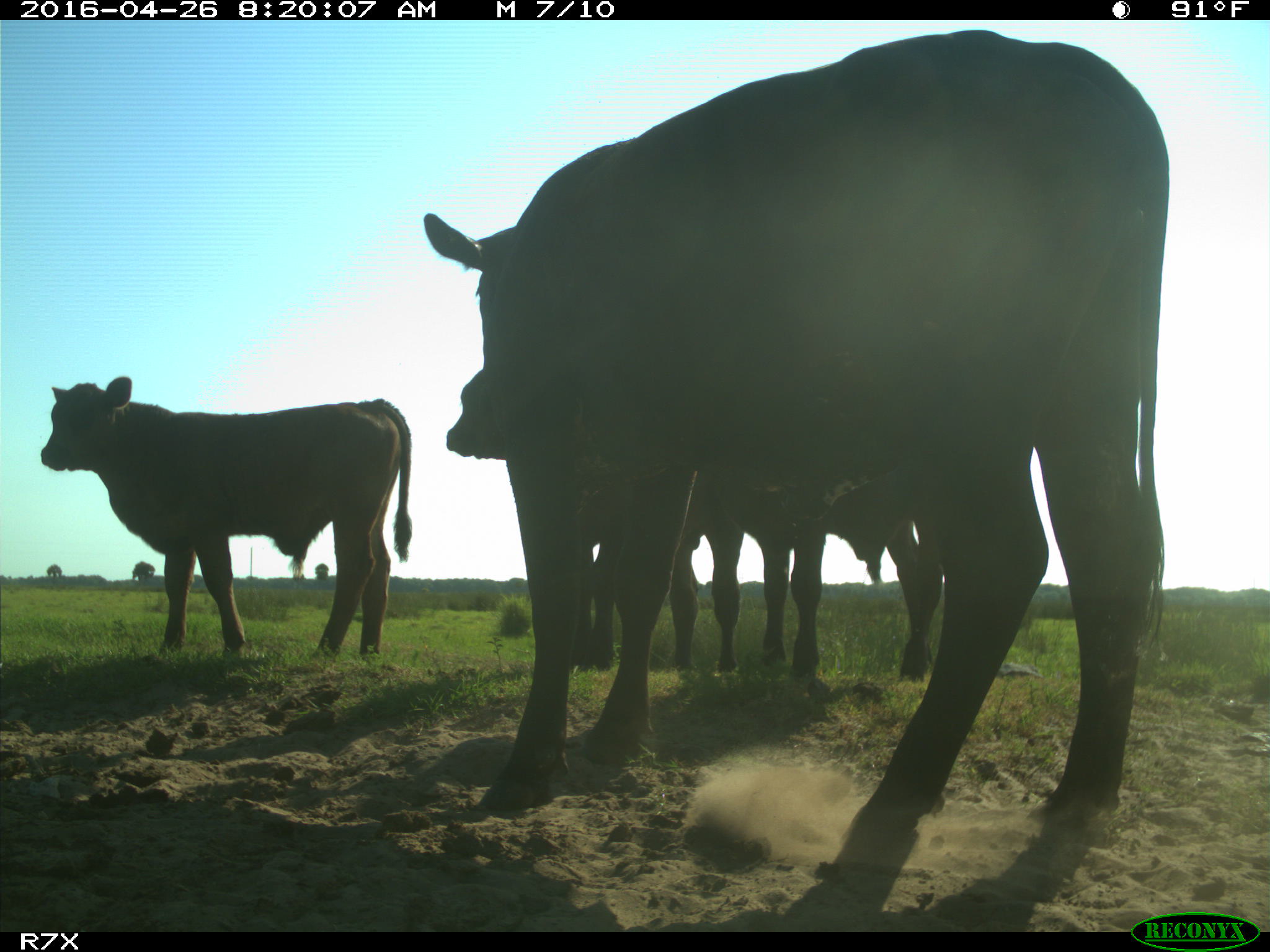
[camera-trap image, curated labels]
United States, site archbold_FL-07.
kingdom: Animalia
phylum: Chordata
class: Mammalia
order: Artiodactyla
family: Bovidae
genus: Bos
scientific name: Bos taurus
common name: domestic cow